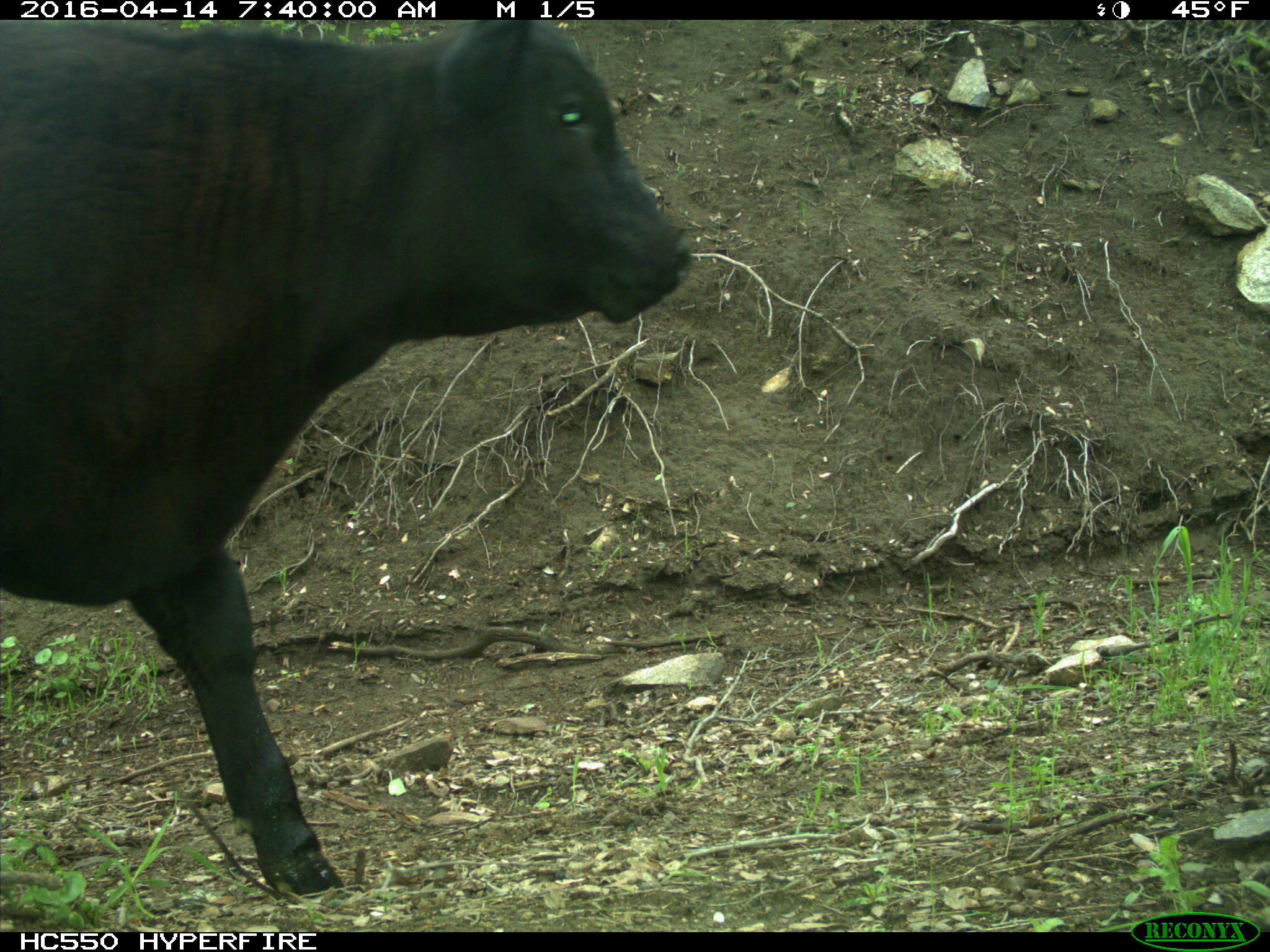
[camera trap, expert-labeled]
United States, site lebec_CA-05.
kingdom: Animalia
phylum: Chordata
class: Mammalia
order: Artiodactyla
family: Bovidae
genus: Bos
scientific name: Bos taurus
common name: domestic cow